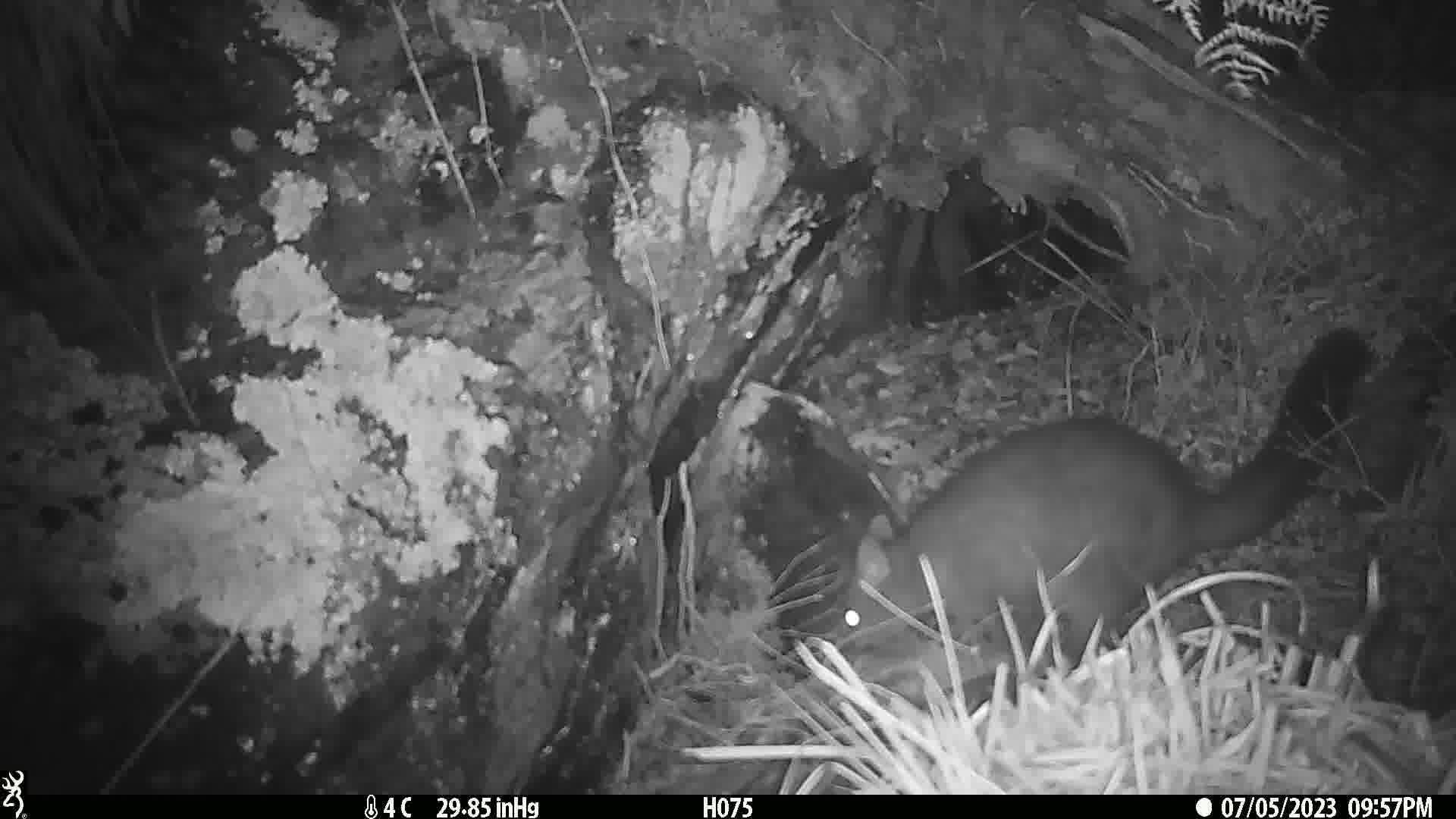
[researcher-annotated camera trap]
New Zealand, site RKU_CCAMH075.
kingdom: Animalia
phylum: Chordata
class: Mammalia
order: Diprotodontia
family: Phalangeridae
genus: Trichosurus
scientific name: Trichosurus vulpecula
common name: common brushtail possum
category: possum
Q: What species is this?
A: Possum (common brushtail possum) (Trichosurus vulpecula).